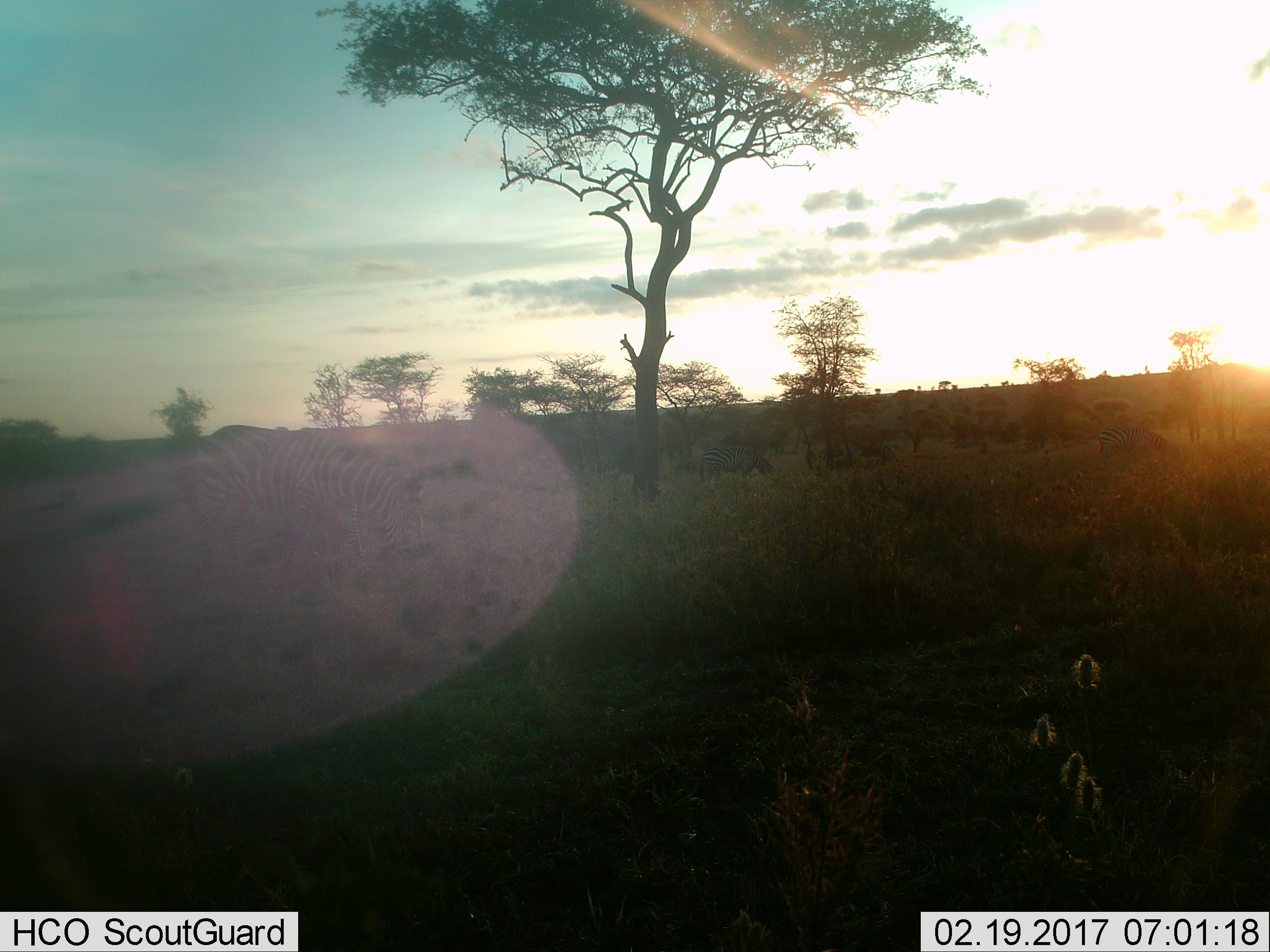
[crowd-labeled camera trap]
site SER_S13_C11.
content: unidentified animal